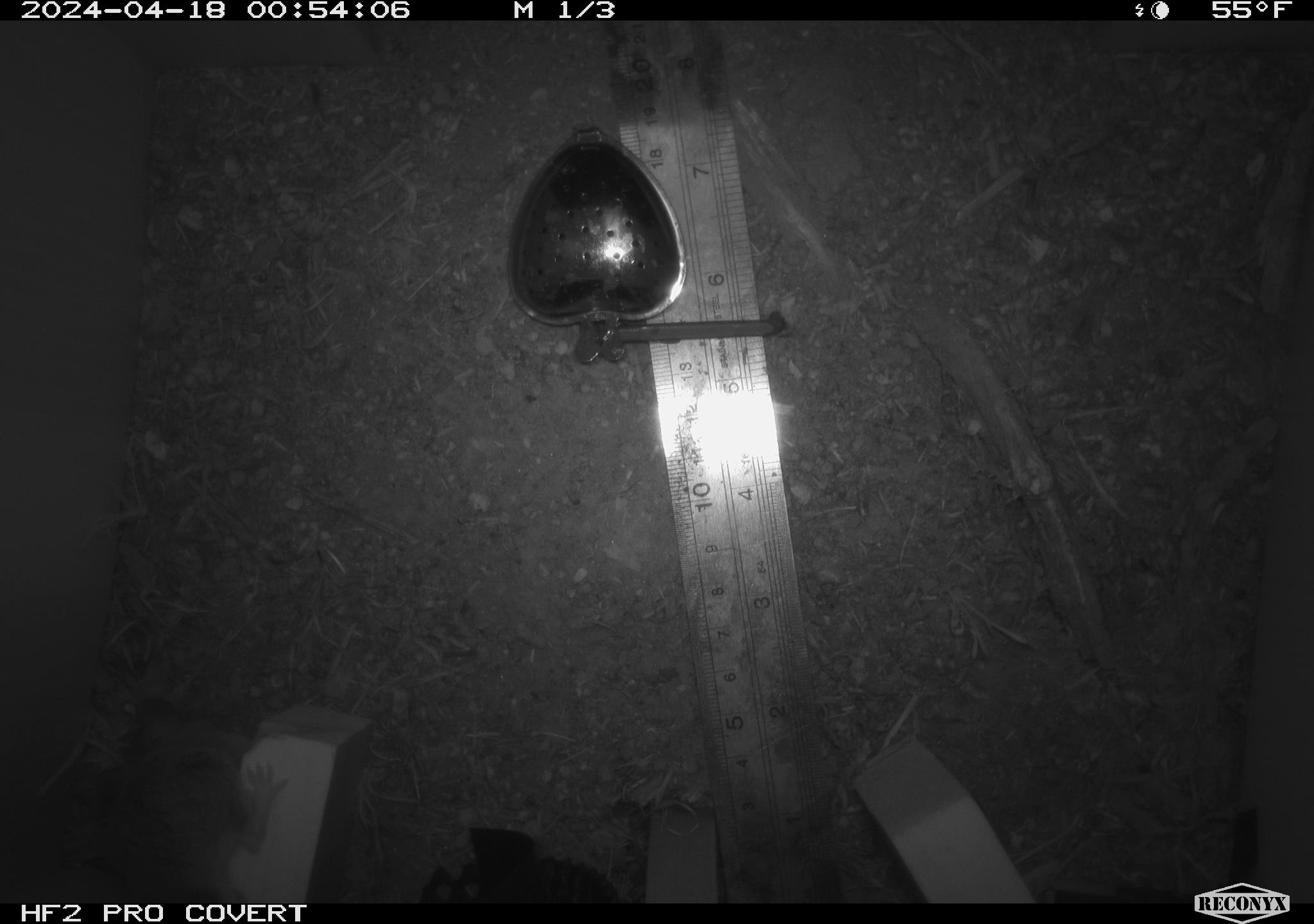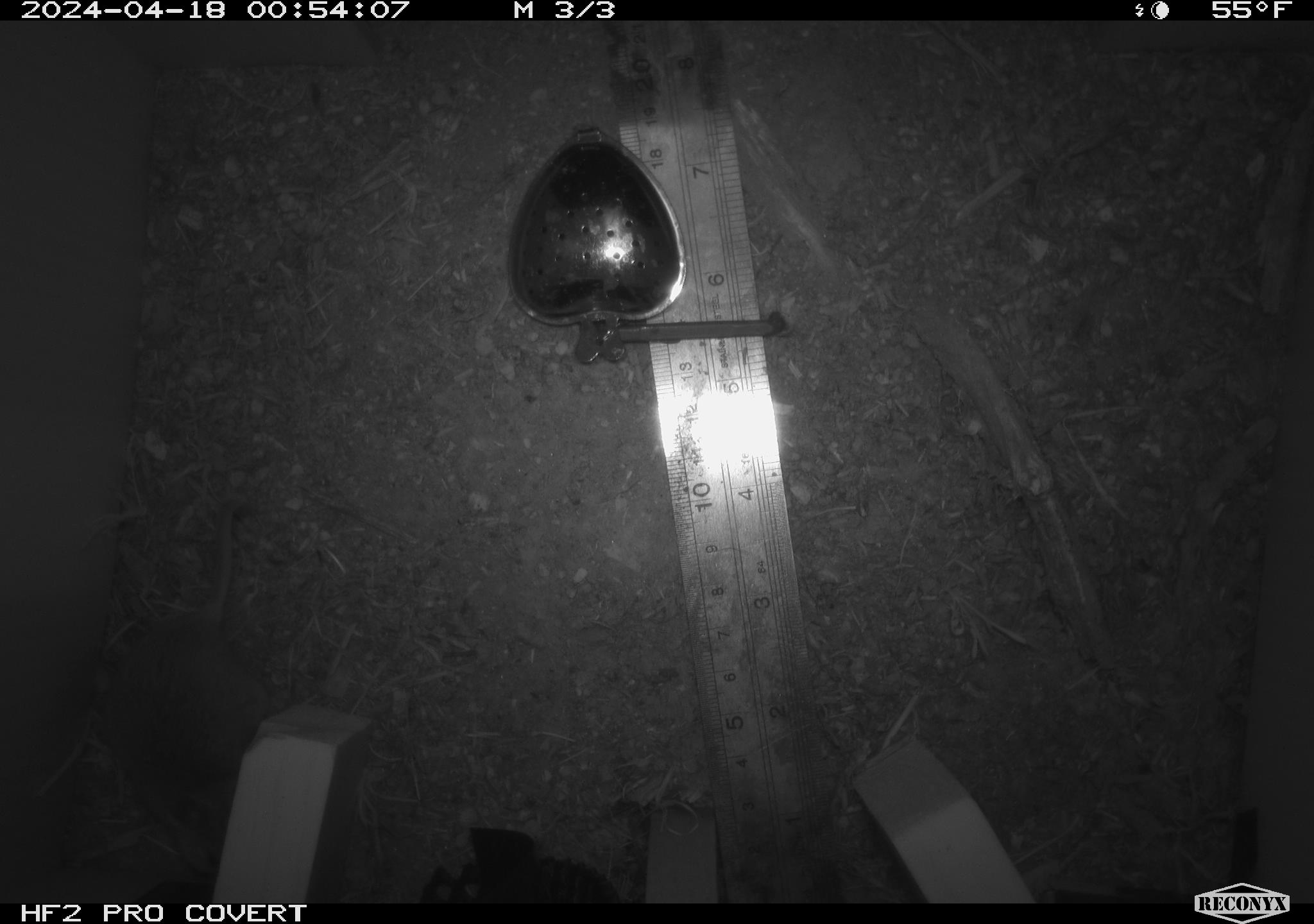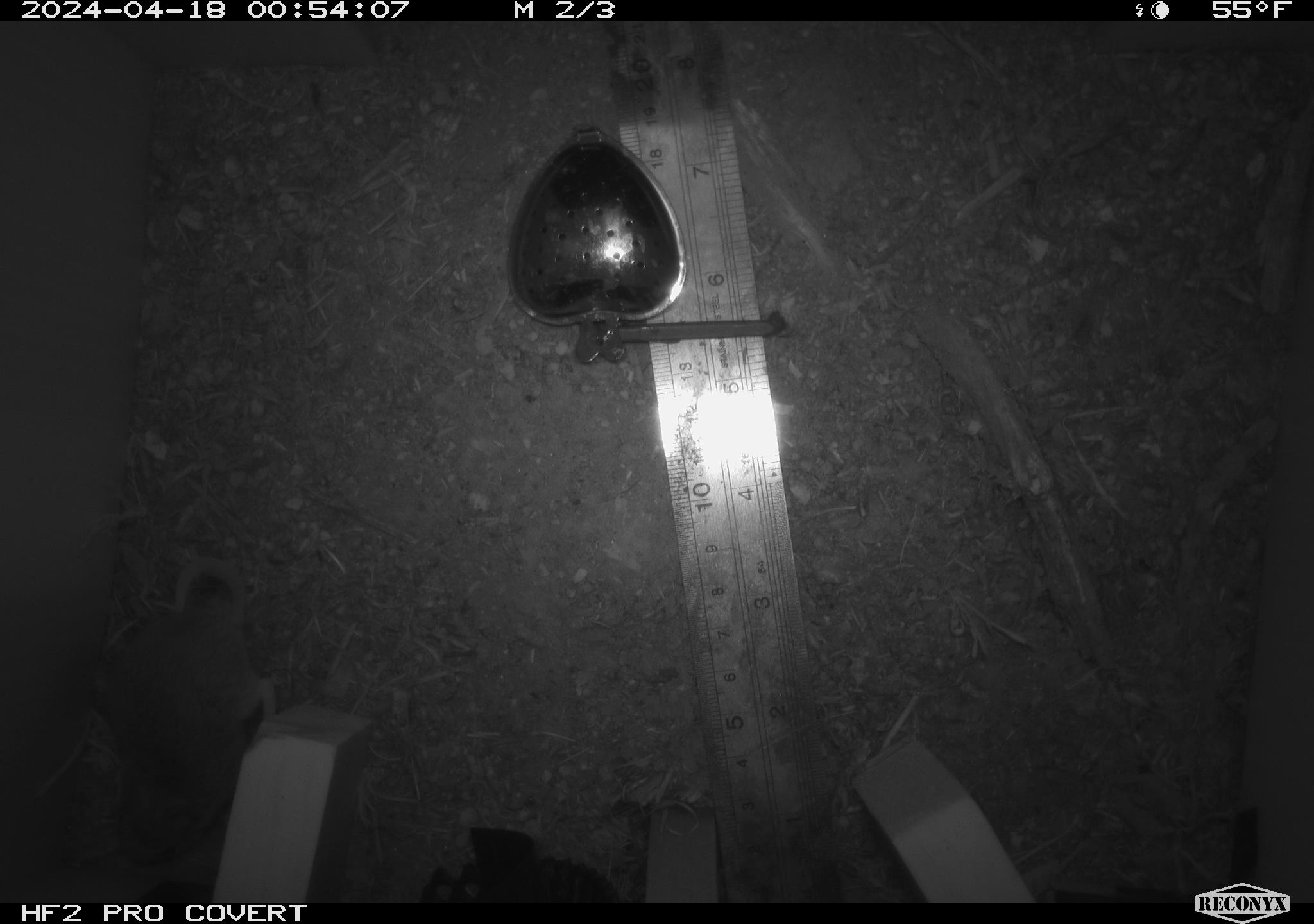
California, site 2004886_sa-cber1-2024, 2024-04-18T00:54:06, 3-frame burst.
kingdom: Animalia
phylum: Chordata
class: Mammalia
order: Rodentia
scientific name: Rodentia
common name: mouse species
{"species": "mouse species (Rodentia)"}